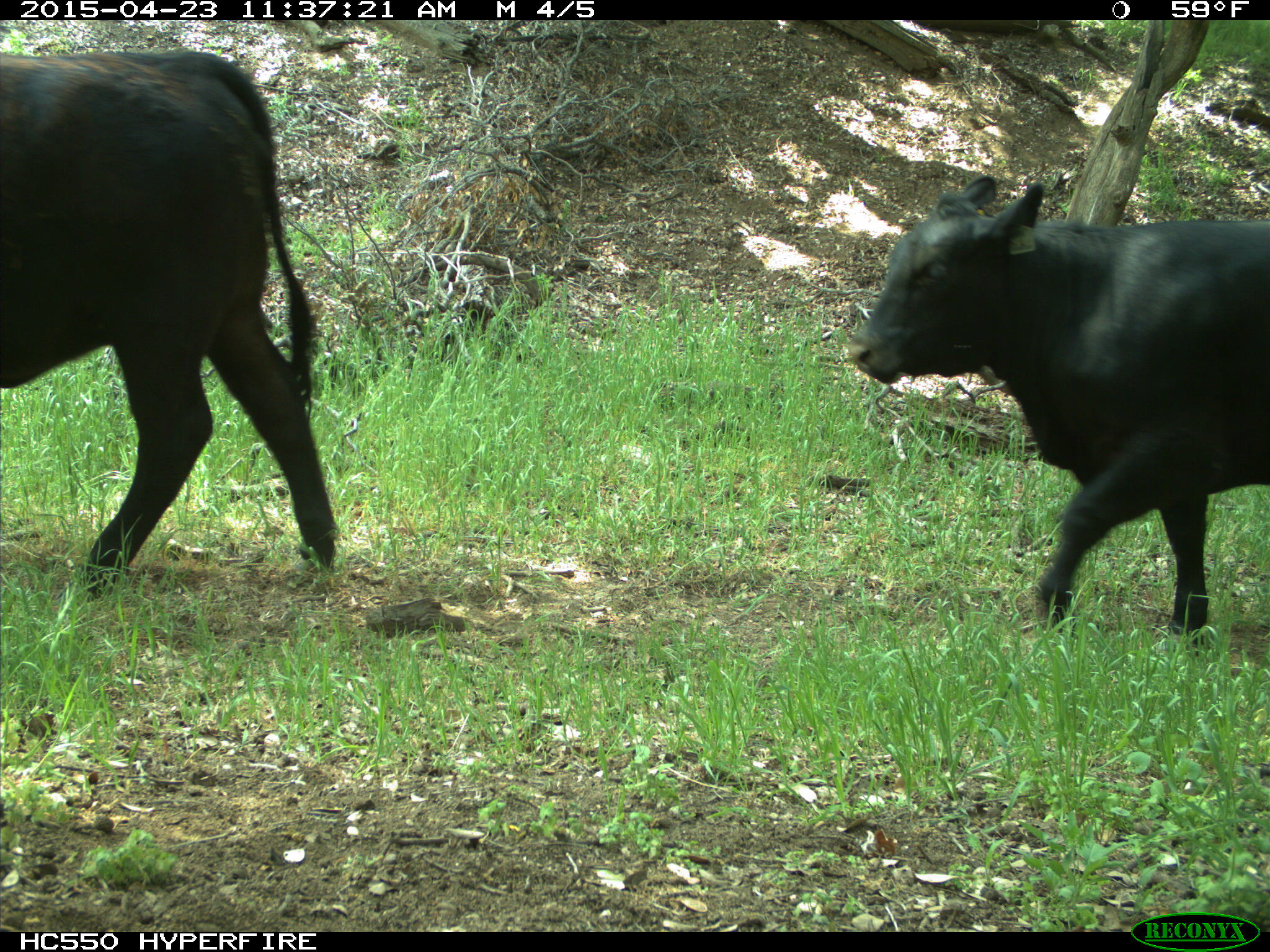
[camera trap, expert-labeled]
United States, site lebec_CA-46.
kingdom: Animalia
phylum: Chordata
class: Mammalia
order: Artiodactyla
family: Bovidae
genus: Bos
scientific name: Bos taurus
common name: domestic cow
Bos taurus (domestic cow).